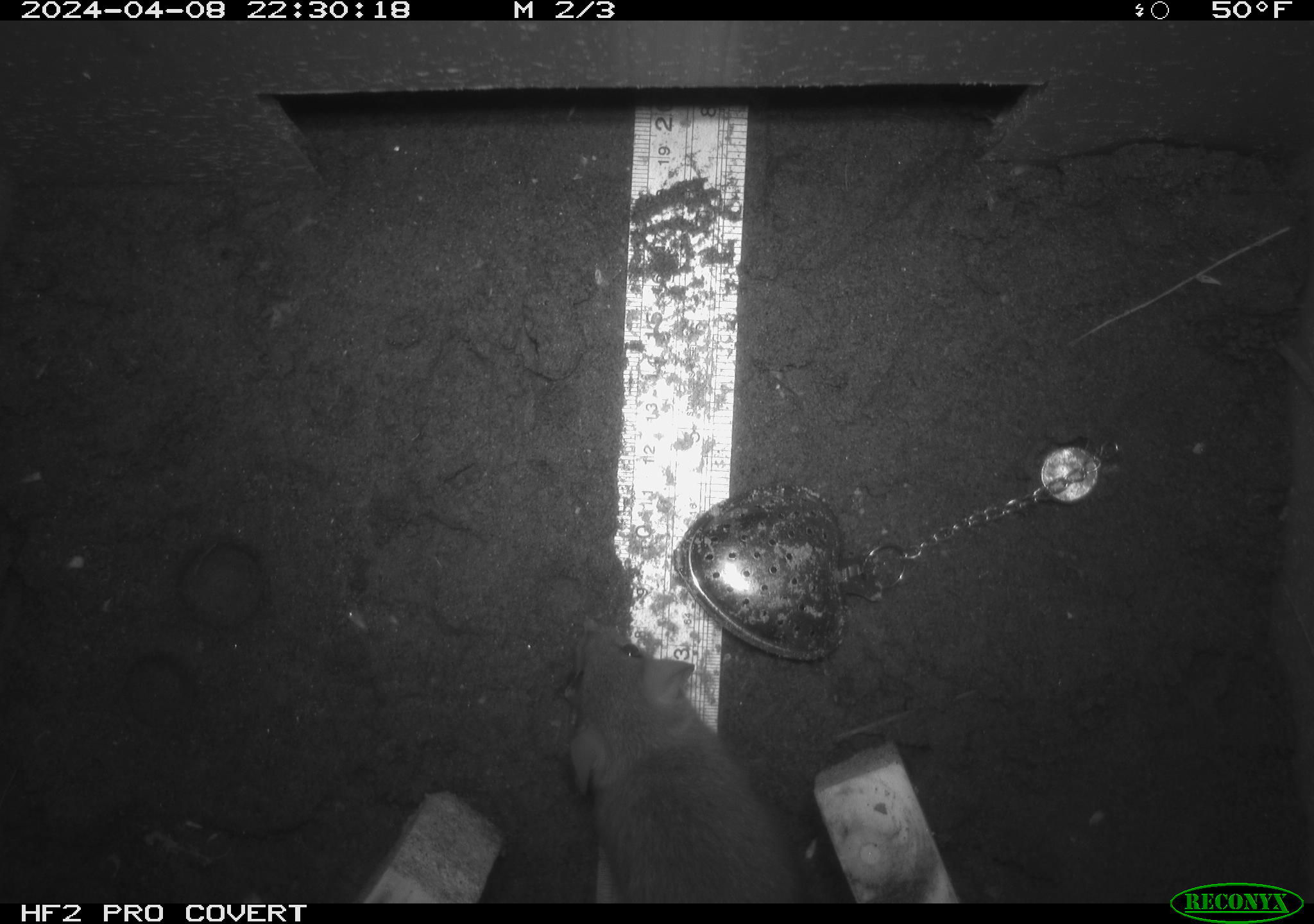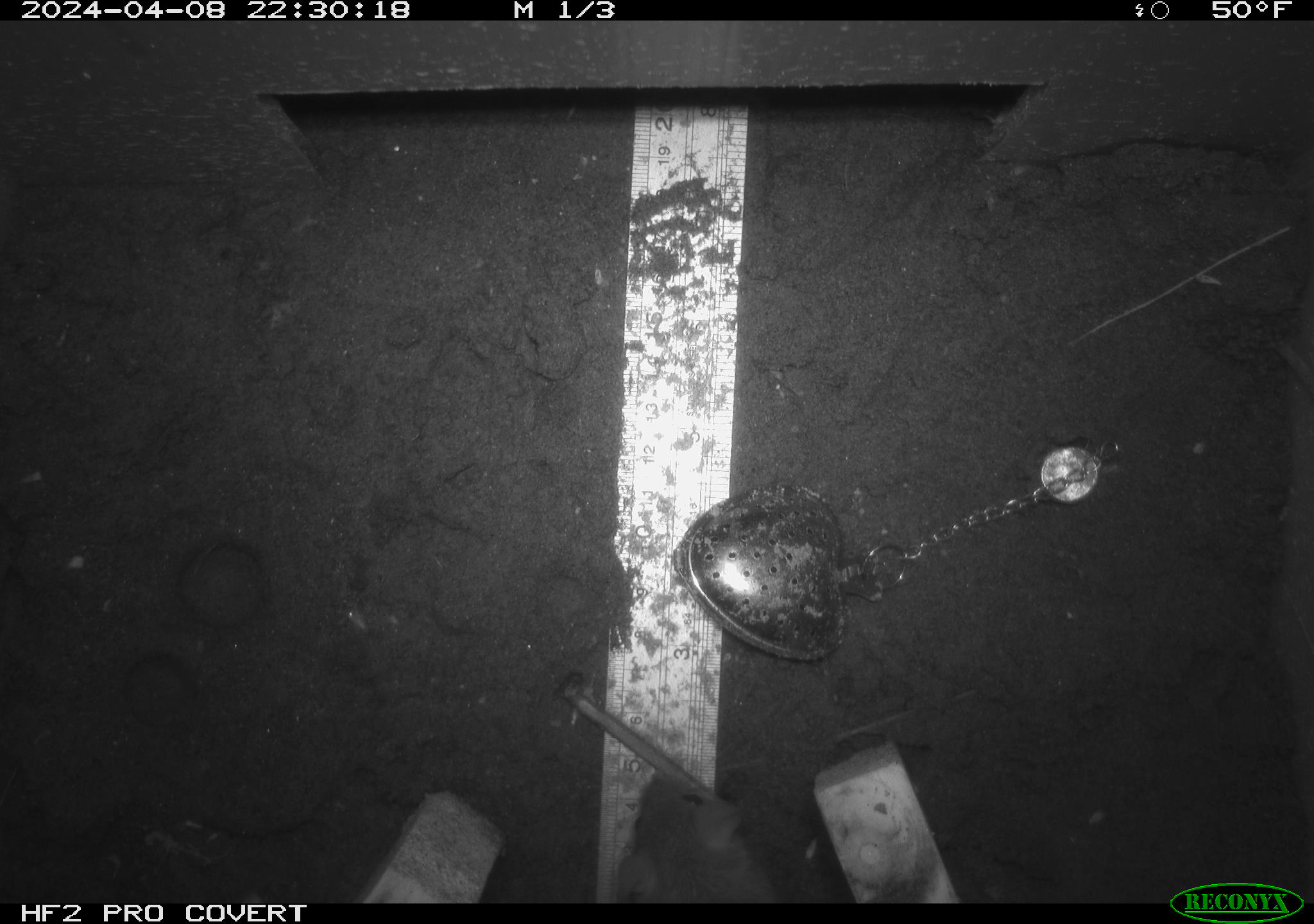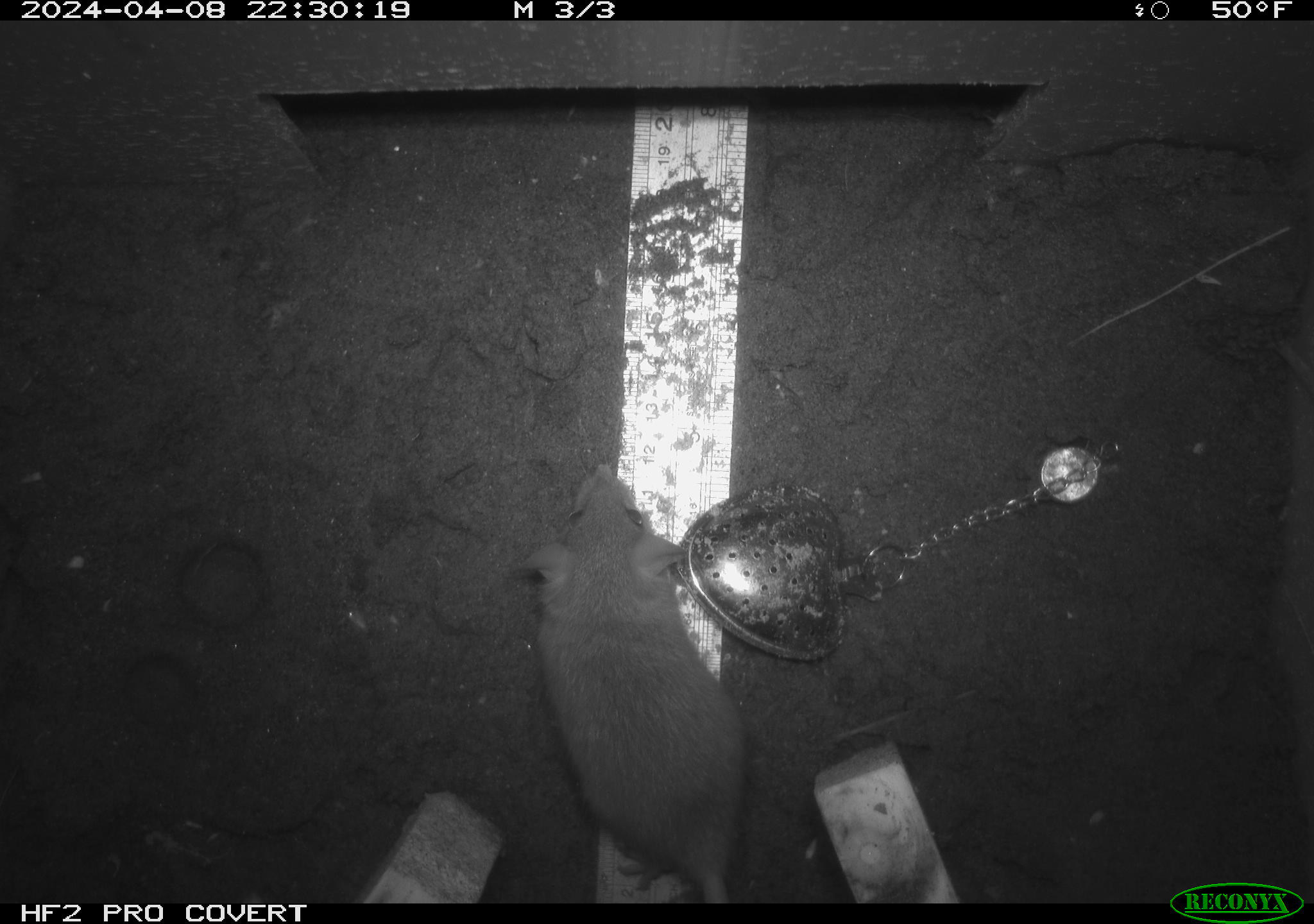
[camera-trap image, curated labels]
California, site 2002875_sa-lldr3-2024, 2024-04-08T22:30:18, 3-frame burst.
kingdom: Animalia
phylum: Chordata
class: Mammalia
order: Rodentia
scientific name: Rodentia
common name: rodent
Rodent (Rodentia).